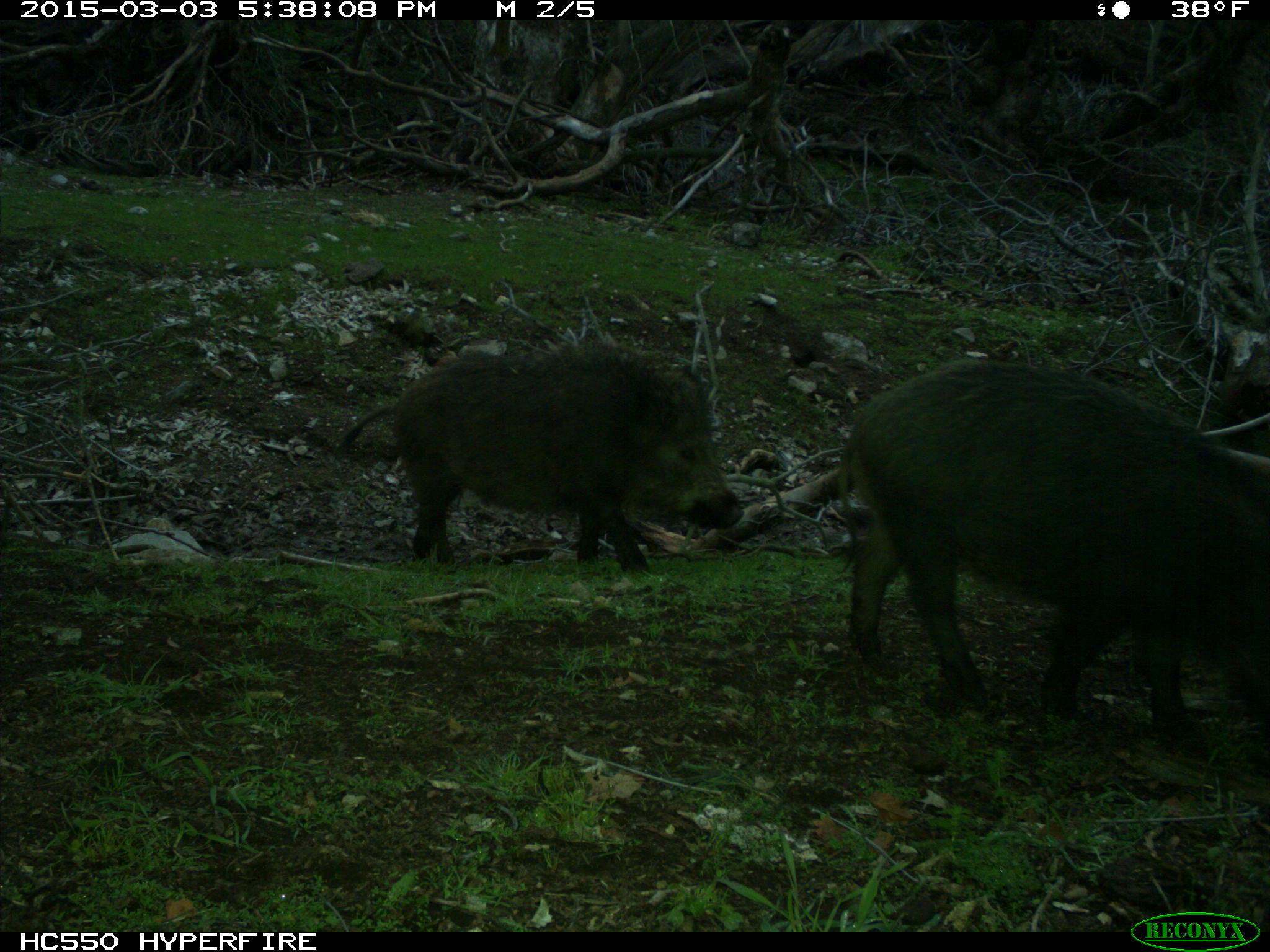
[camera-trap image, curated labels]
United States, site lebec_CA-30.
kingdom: Animalia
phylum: Chordata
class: Mammalia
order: Artiodactyla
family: Suidae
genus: Sus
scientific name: Sus scrofa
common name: wild boar